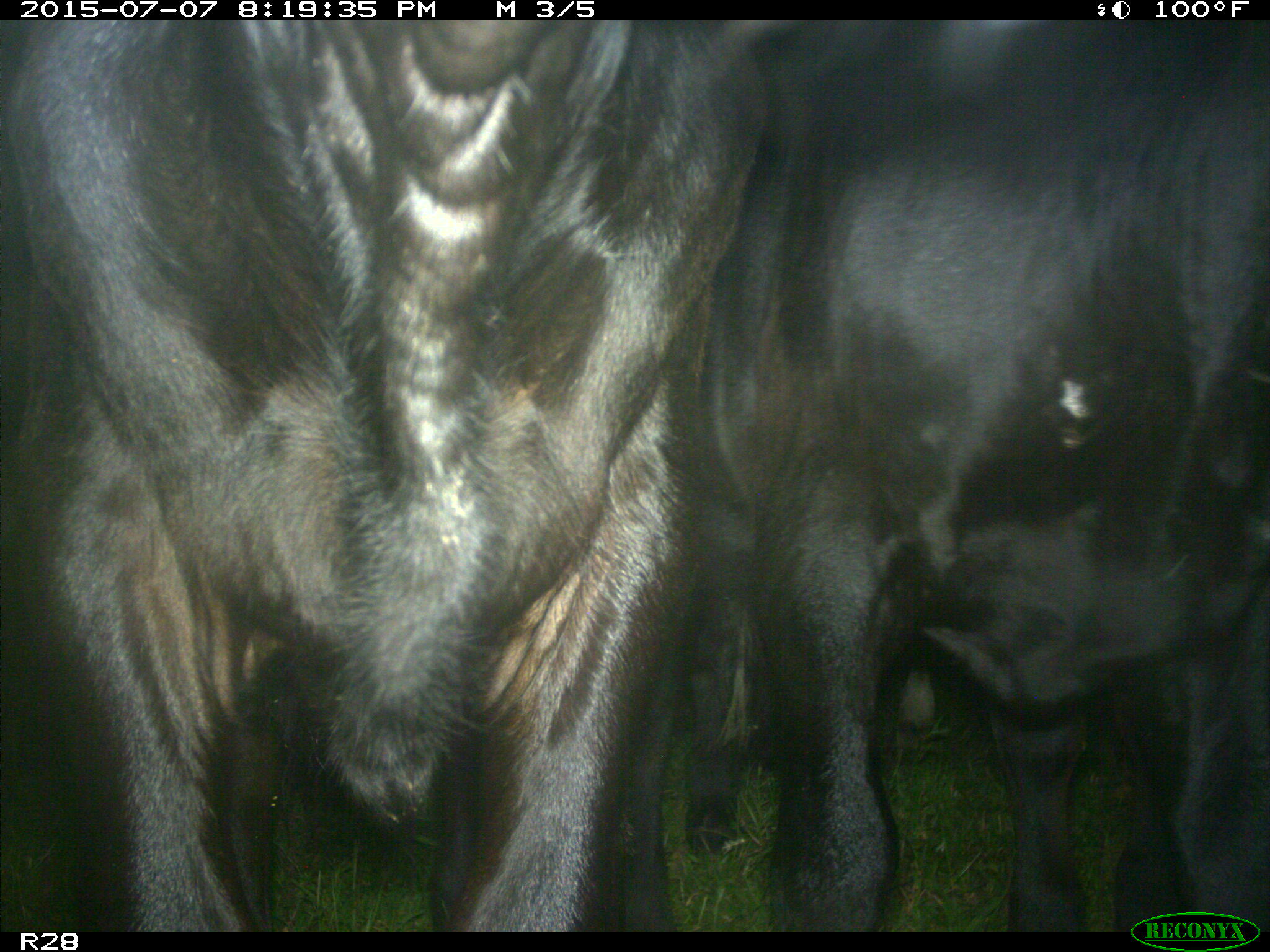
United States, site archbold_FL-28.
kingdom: Animalia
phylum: Chordata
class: Mammalia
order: Artiodactyla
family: Bovidae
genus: Bos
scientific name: Bos taurus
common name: domestic cow